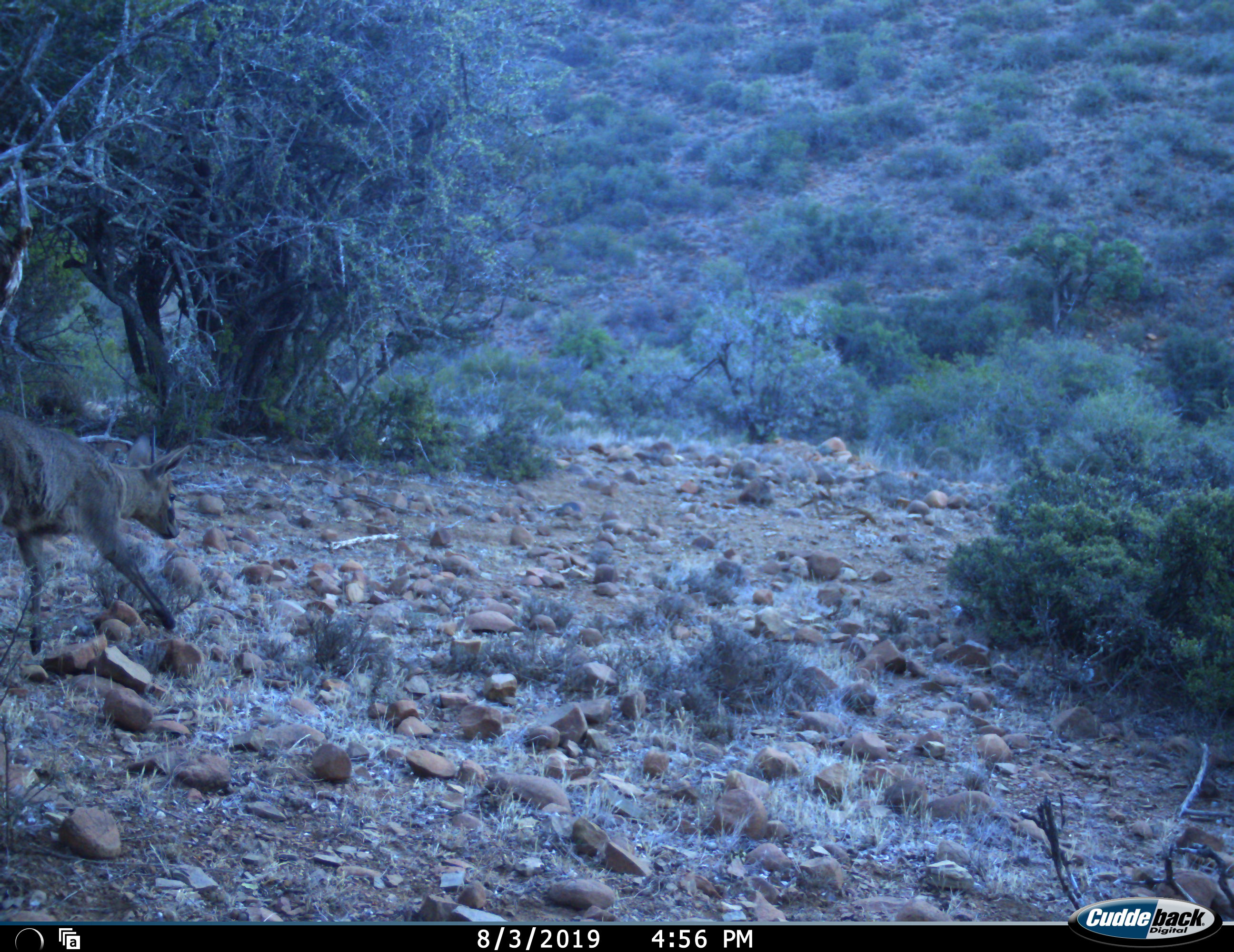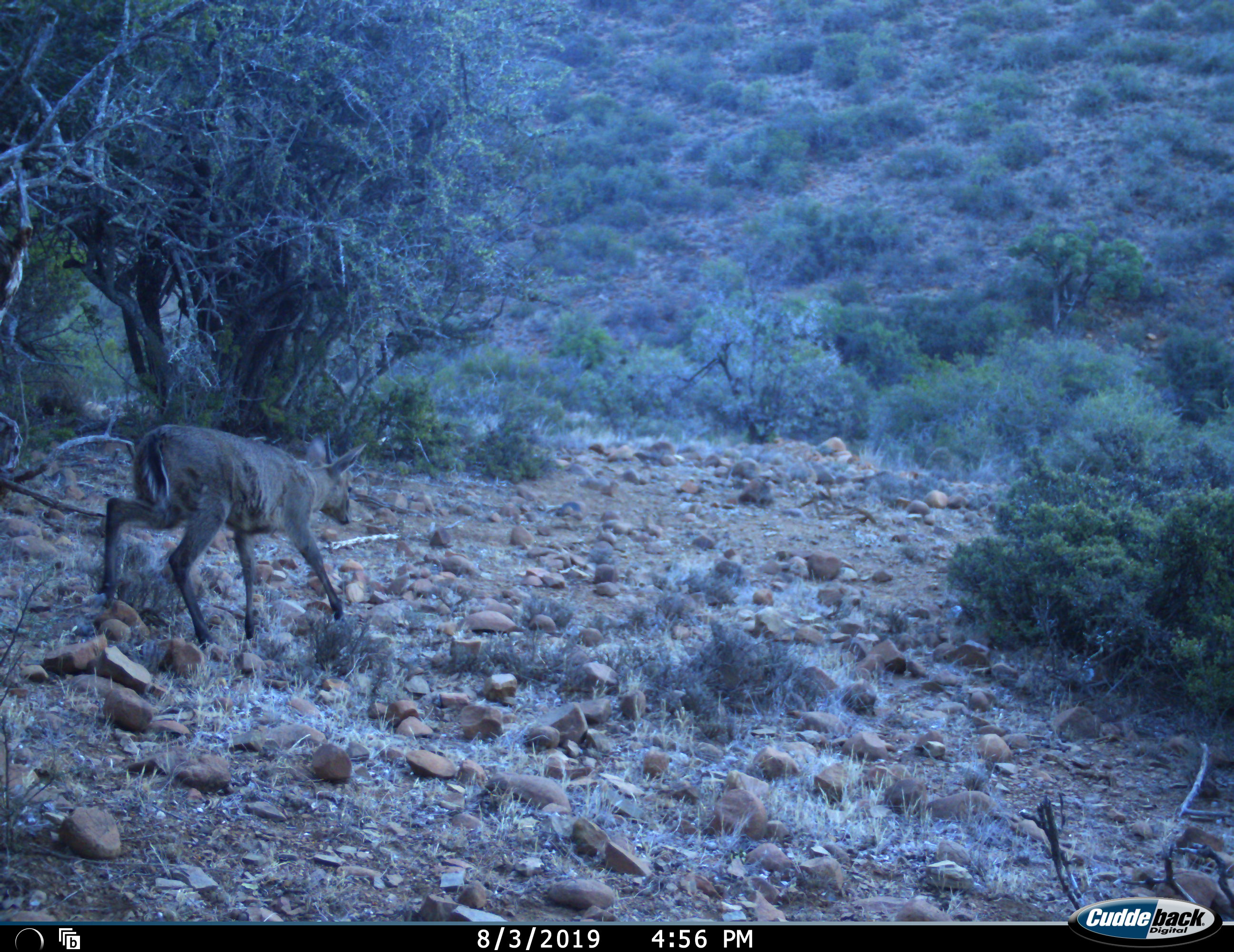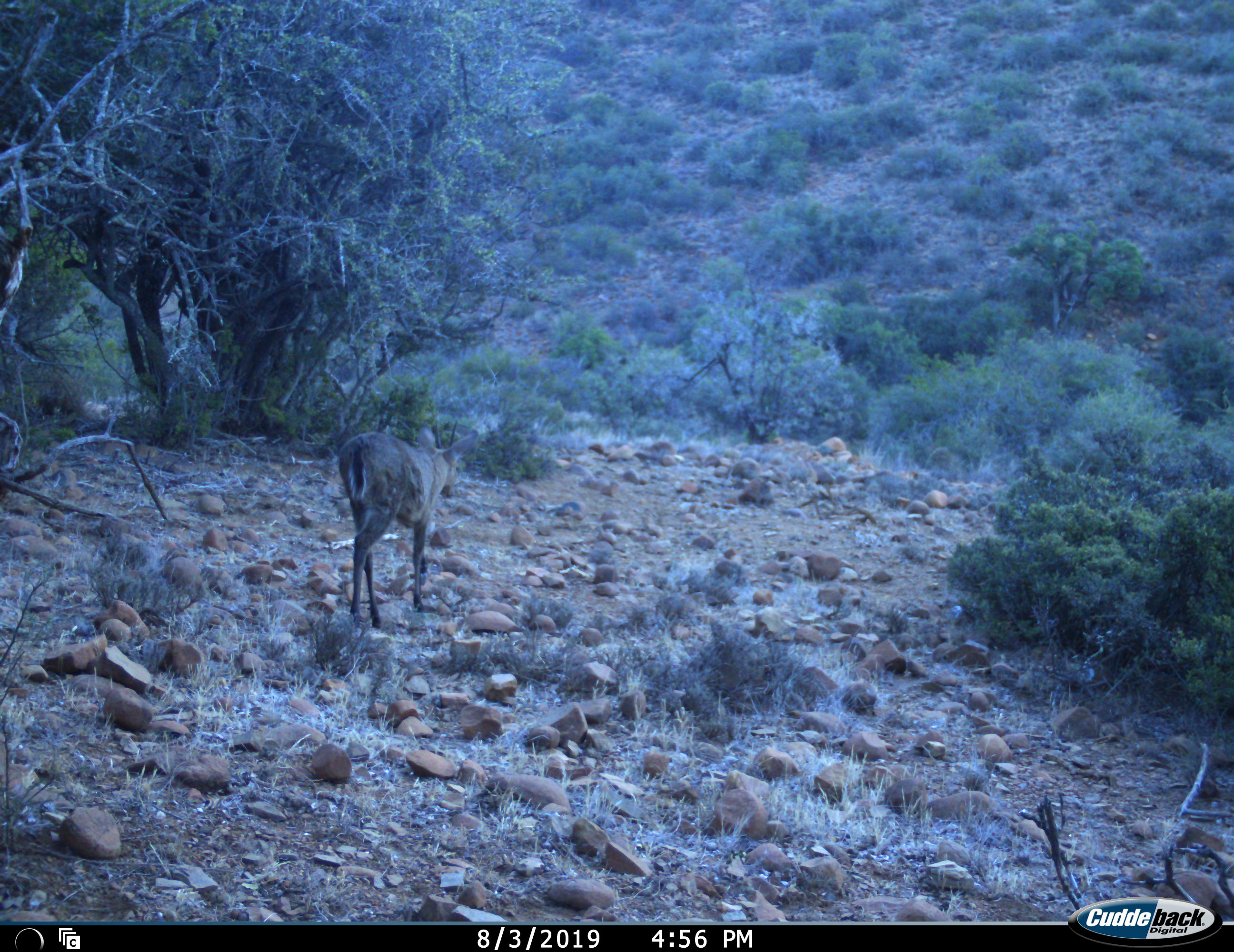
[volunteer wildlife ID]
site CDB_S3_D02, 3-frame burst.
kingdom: Animalia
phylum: Chordata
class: Mammalia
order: Artiodactyla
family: Bovidae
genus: Sylvicapra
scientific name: Sylvicapra grimmia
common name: common duiker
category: duikercommongrey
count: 1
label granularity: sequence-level